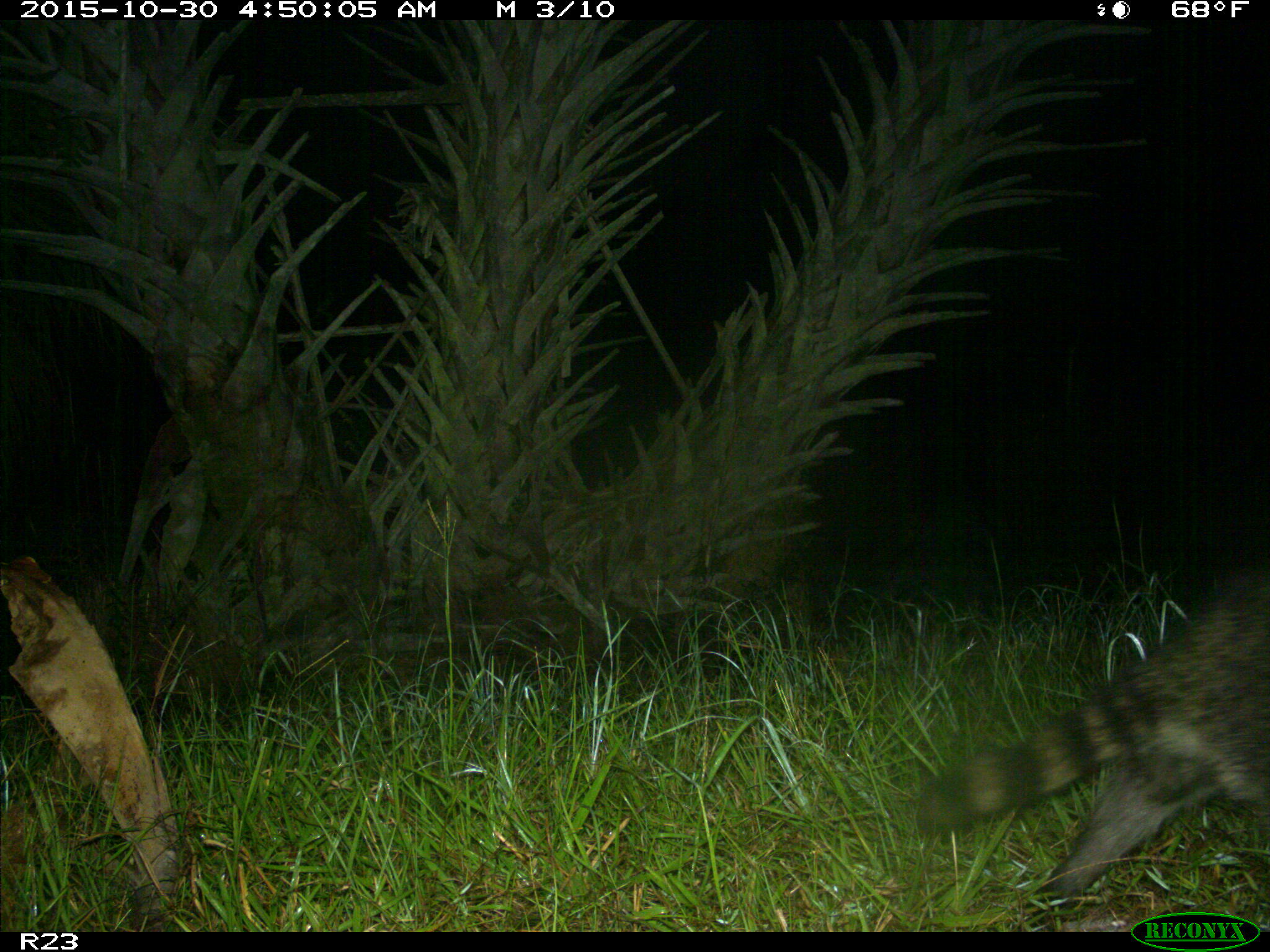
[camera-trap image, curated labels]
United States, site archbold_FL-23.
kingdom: Animalia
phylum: Chordata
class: Mammalia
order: Carnivora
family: Procyonidae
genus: Procyon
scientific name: Procyon lotor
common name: common raccoon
Procyon lotor (common raccoon).